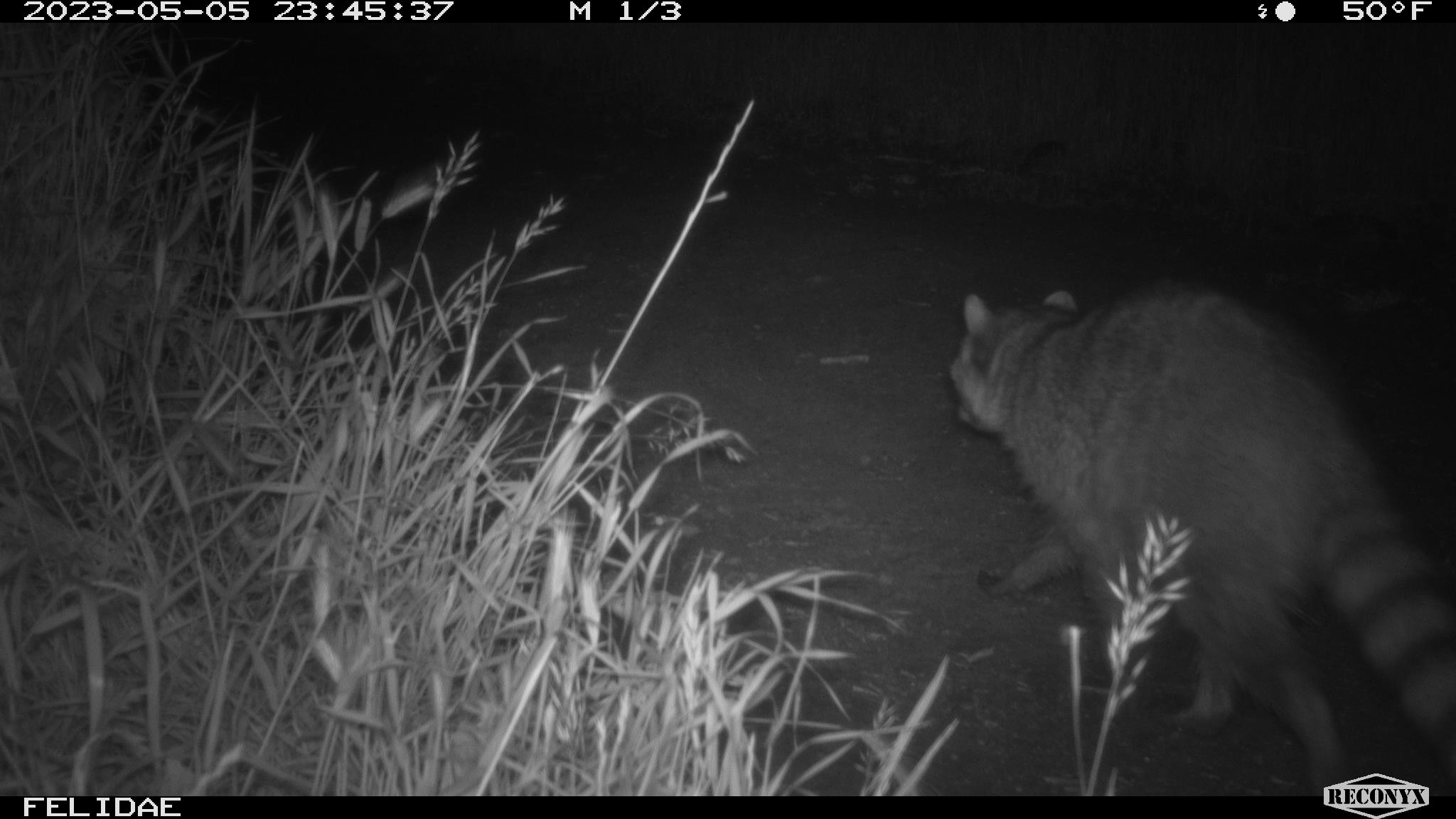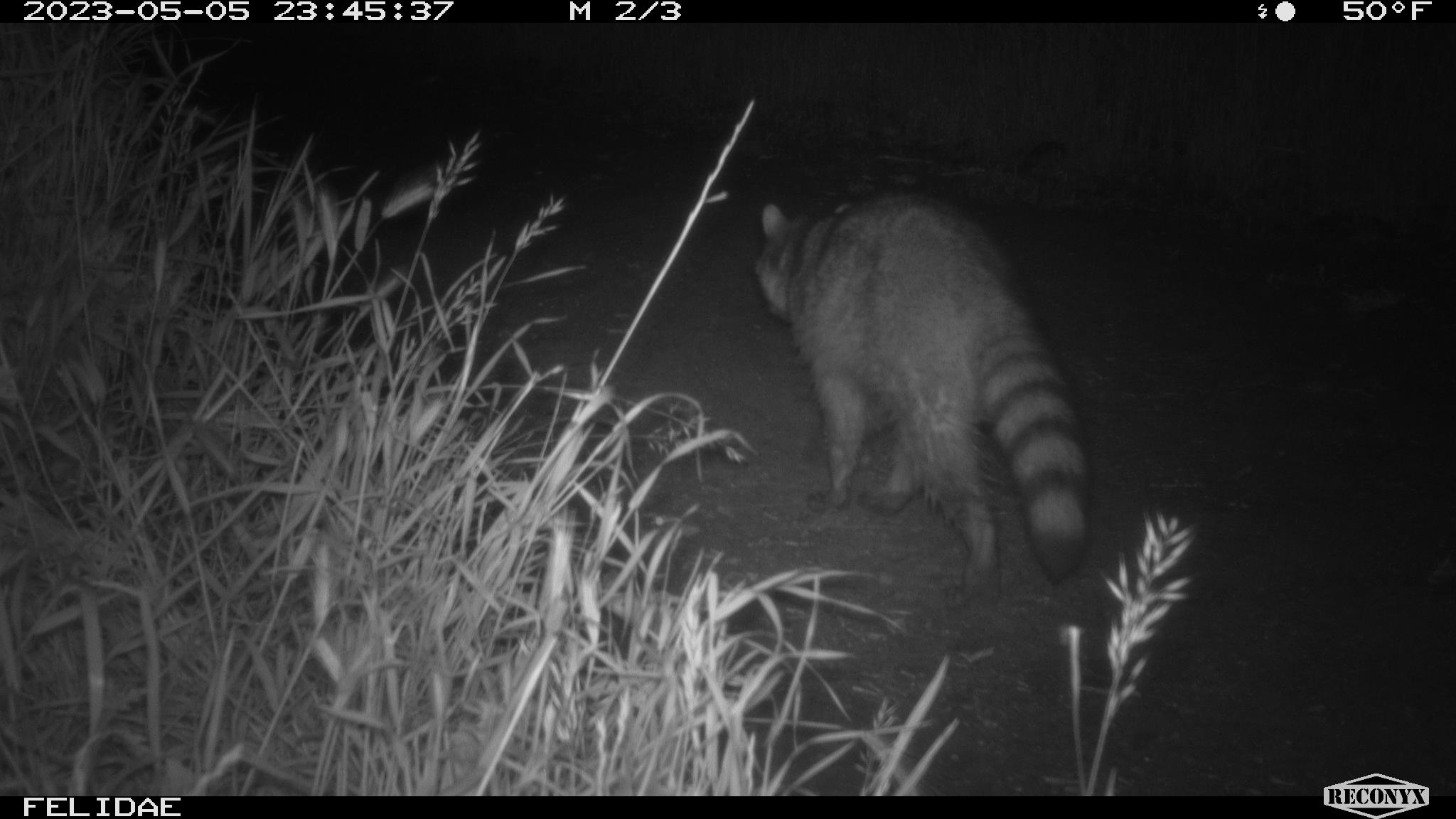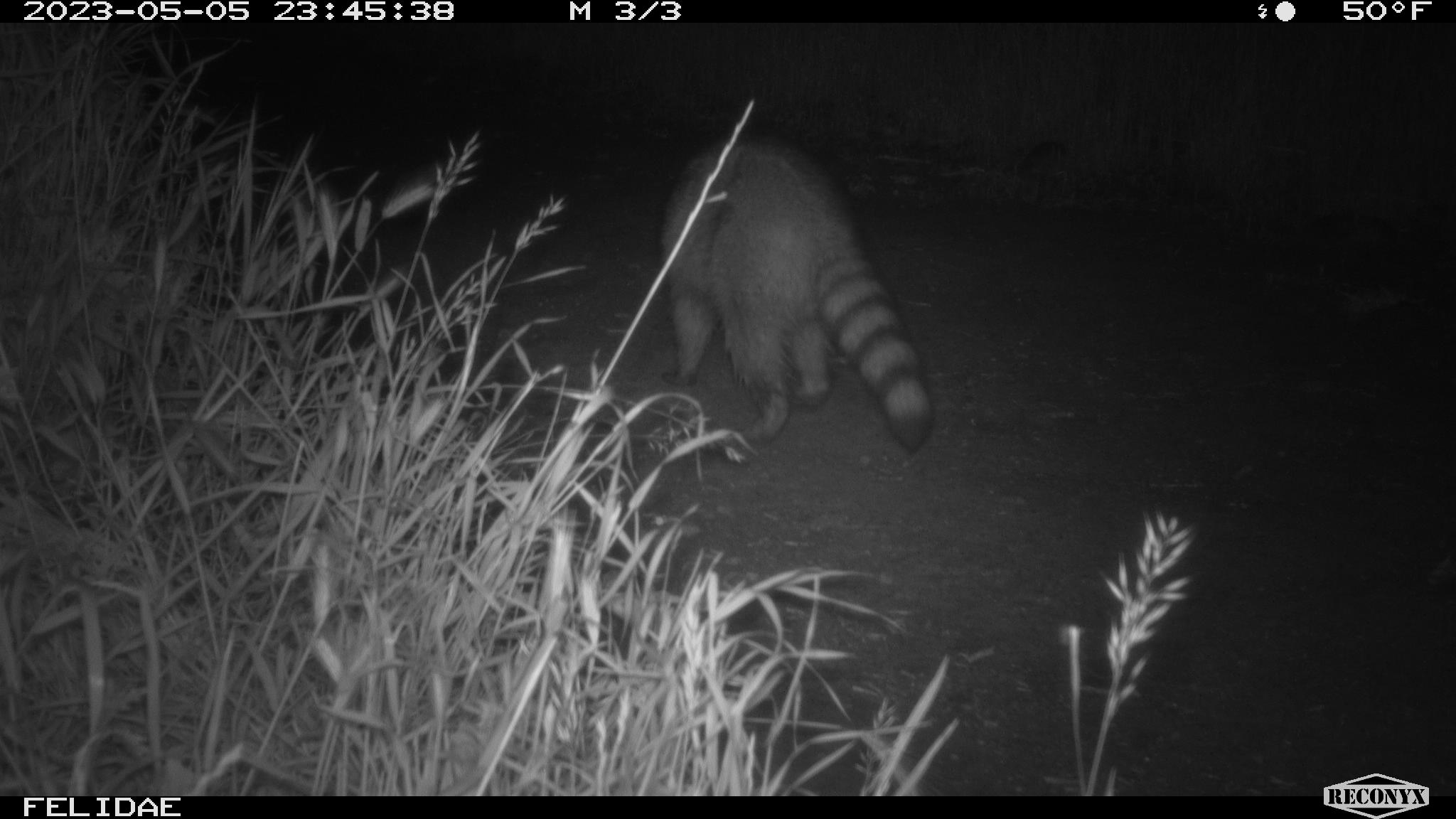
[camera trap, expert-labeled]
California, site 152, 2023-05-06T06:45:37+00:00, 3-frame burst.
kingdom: Animalia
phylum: Chordata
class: Mammalia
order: Carnivora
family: Procyonidae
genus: Procyon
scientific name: Procyon lotor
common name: raccoon